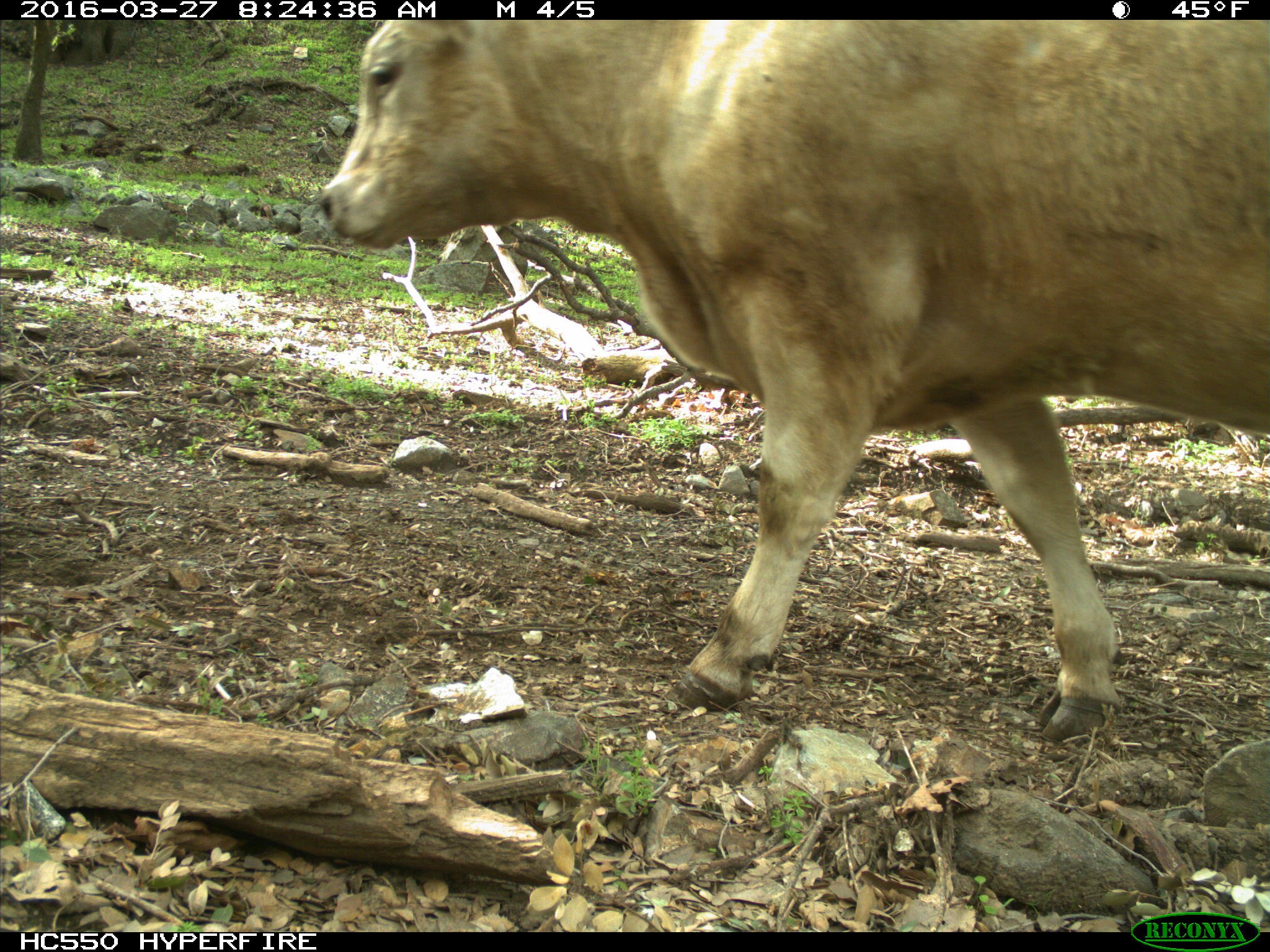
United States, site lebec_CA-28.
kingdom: Animalia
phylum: Chordata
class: Mammalia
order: Artiodactyla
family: Bovidae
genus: Bos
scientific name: Bos taurus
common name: domestic cow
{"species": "Bos taurus (domestic cow)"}